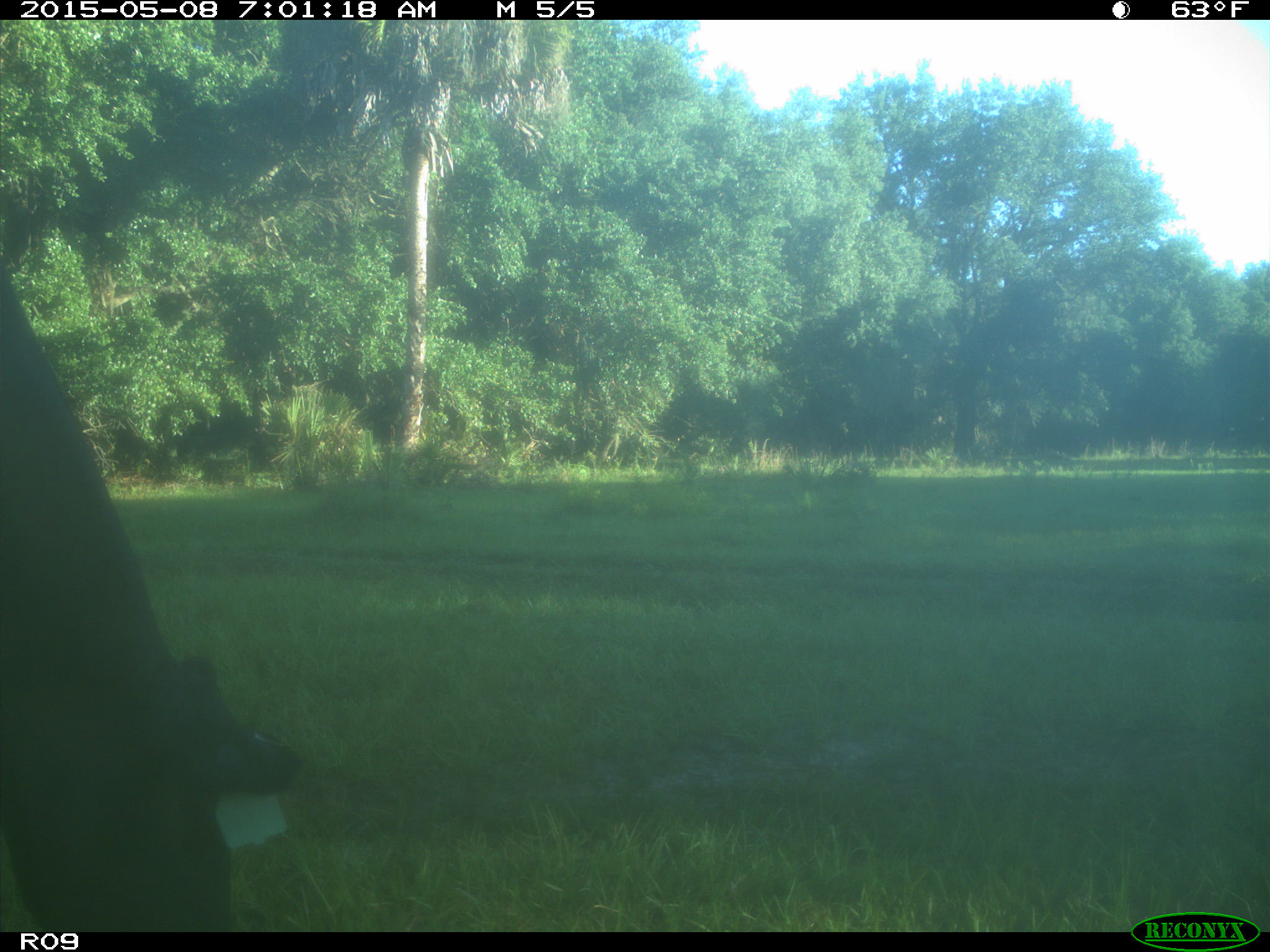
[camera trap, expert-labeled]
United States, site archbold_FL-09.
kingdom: Animalia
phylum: Chordata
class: Mammalia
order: Artiodactyla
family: Bovidae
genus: Bos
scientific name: Bos taurus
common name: domestic cow